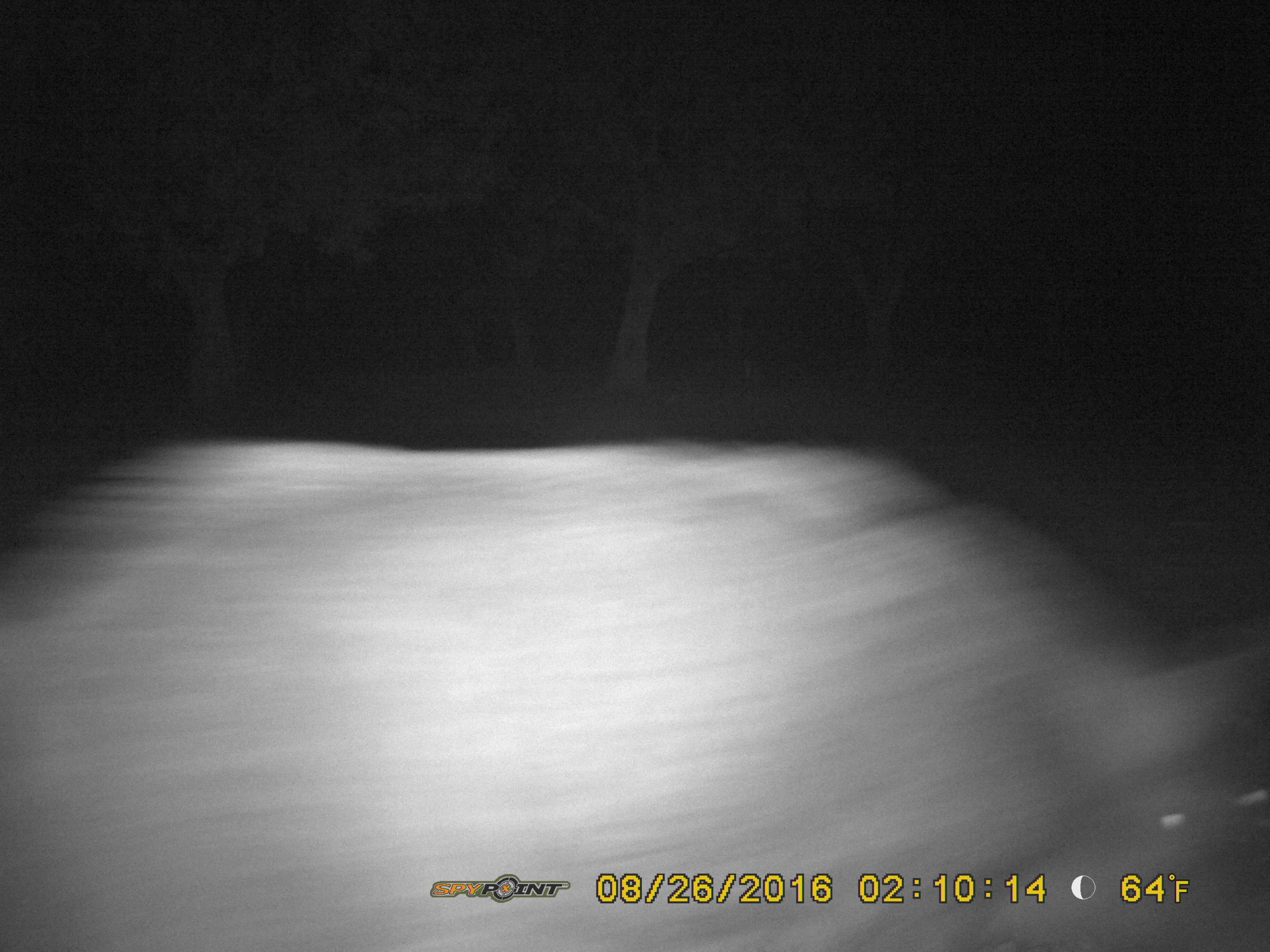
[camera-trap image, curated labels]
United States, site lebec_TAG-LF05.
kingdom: Animalia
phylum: Chordata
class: Mammalia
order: Artiodactyla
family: Suidae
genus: Sus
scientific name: Sus scrofa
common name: wild boar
Sus scrofa (wild boar).